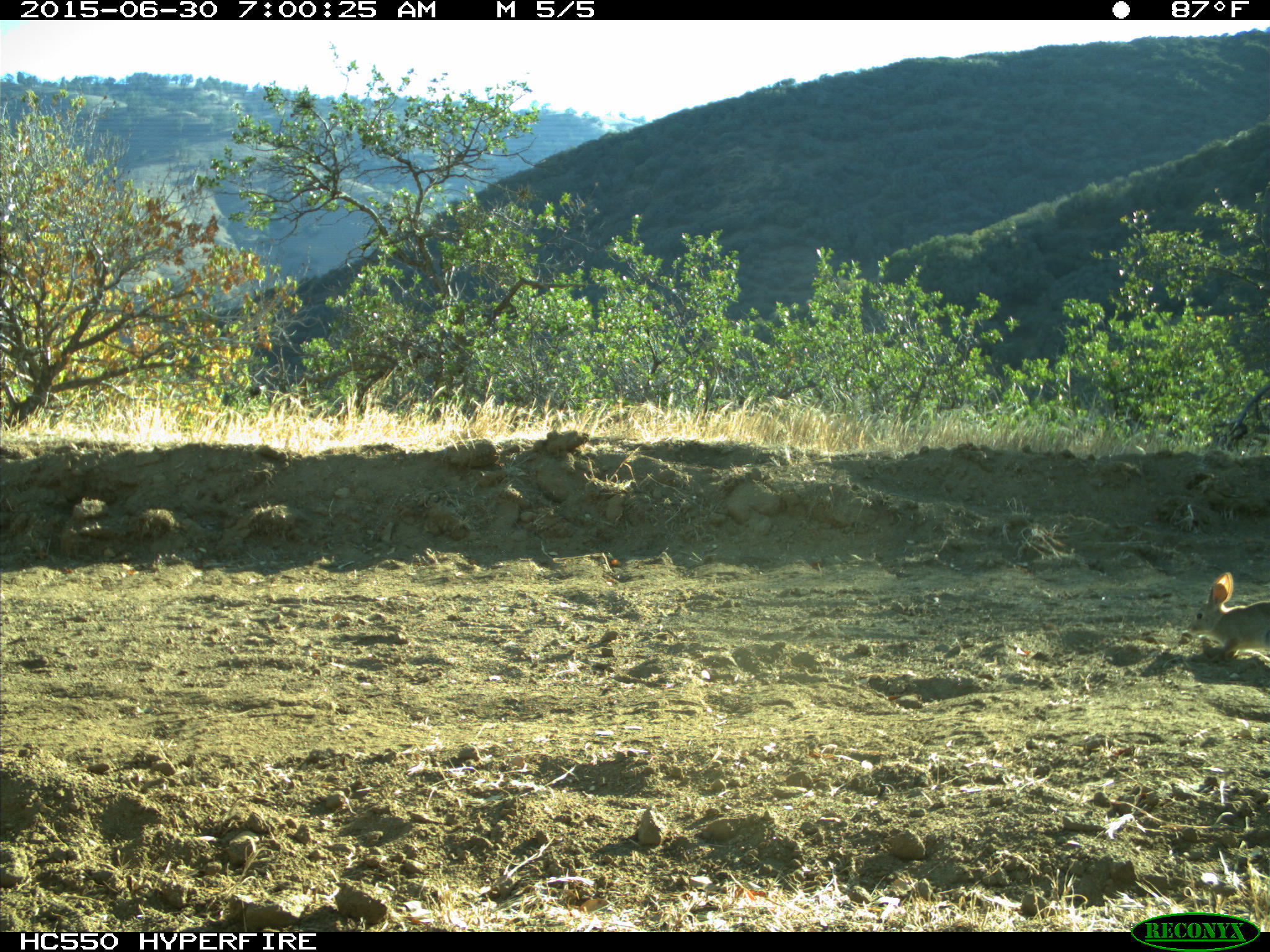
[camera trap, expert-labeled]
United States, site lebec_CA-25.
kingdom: Animalia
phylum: Chordata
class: Mammalia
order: Lagomorpha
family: Leporidae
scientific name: Leporidae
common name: rabbits and hares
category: unidentified rabbit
Unidentified rabbit (rabbits and hares) (Leporidae).